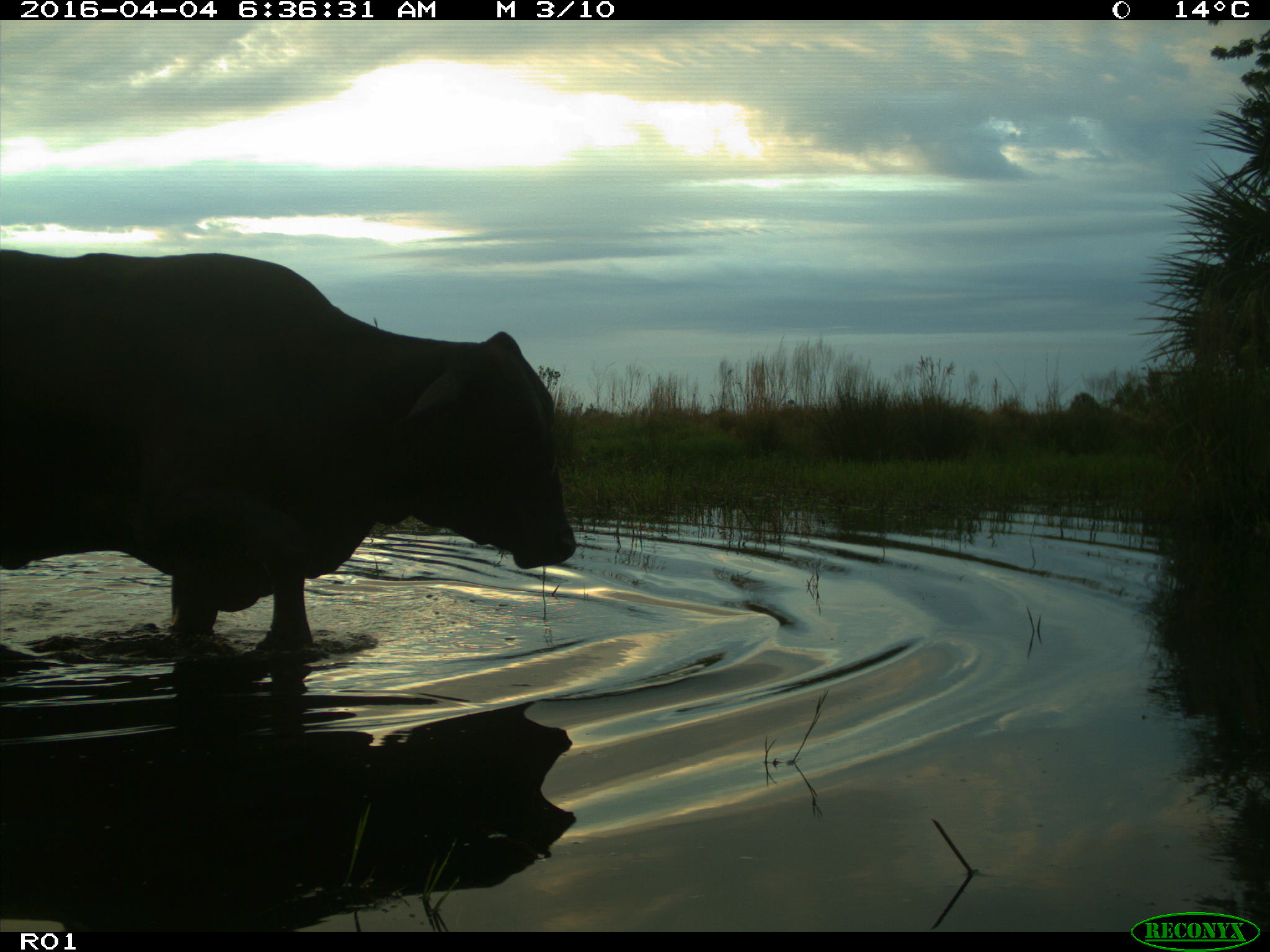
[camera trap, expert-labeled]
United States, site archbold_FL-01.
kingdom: Animalia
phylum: Chordata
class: Mammalia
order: Artiodactyla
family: Bovidae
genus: Bos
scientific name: Bos taurus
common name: domestic cow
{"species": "Bos taurus (domestic cow)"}